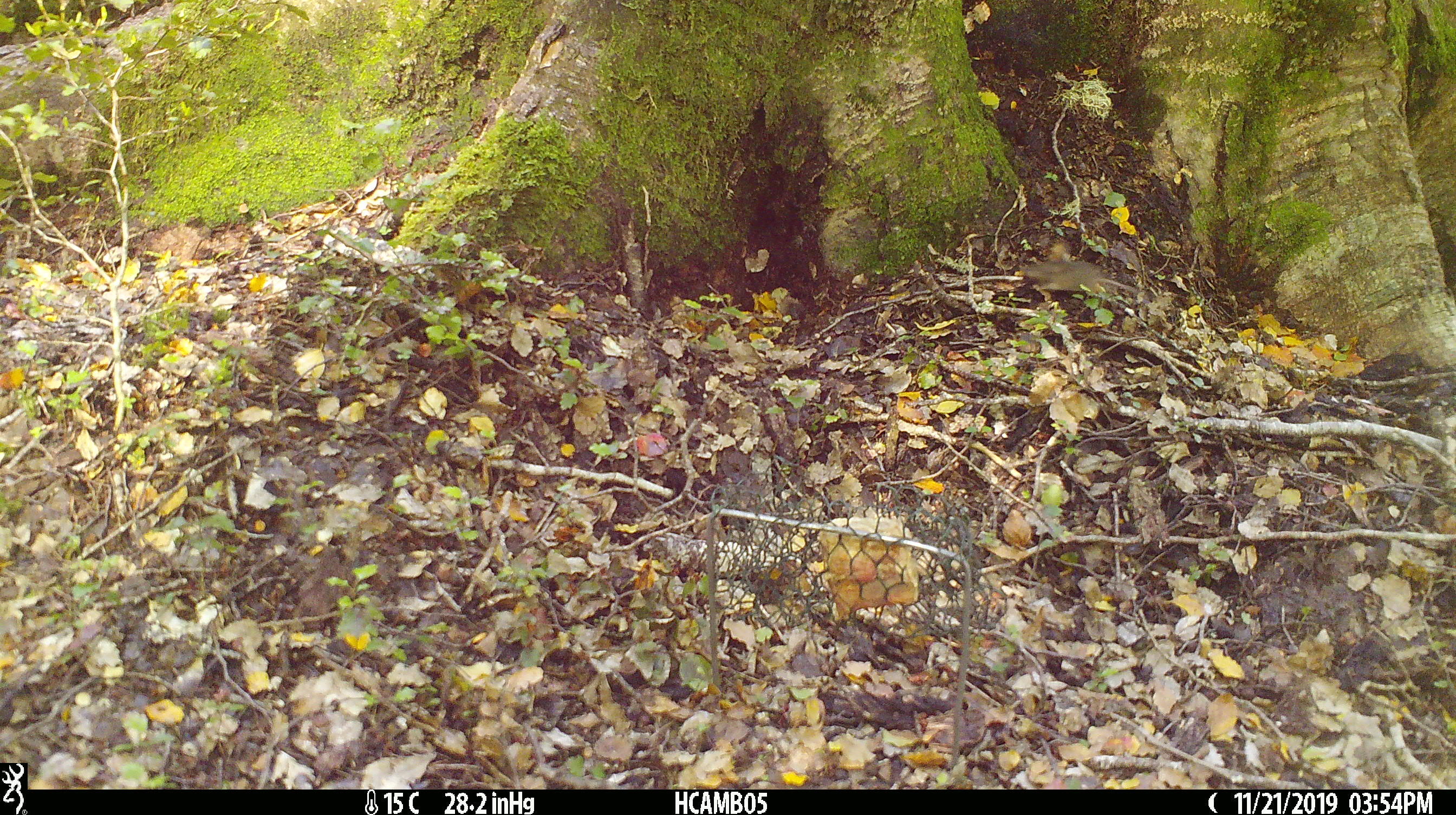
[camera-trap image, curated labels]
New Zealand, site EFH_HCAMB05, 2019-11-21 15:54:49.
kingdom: Animalia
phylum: Chordata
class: Mammalia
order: Rodentia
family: Muridae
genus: Mus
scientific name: Mus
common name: mouse